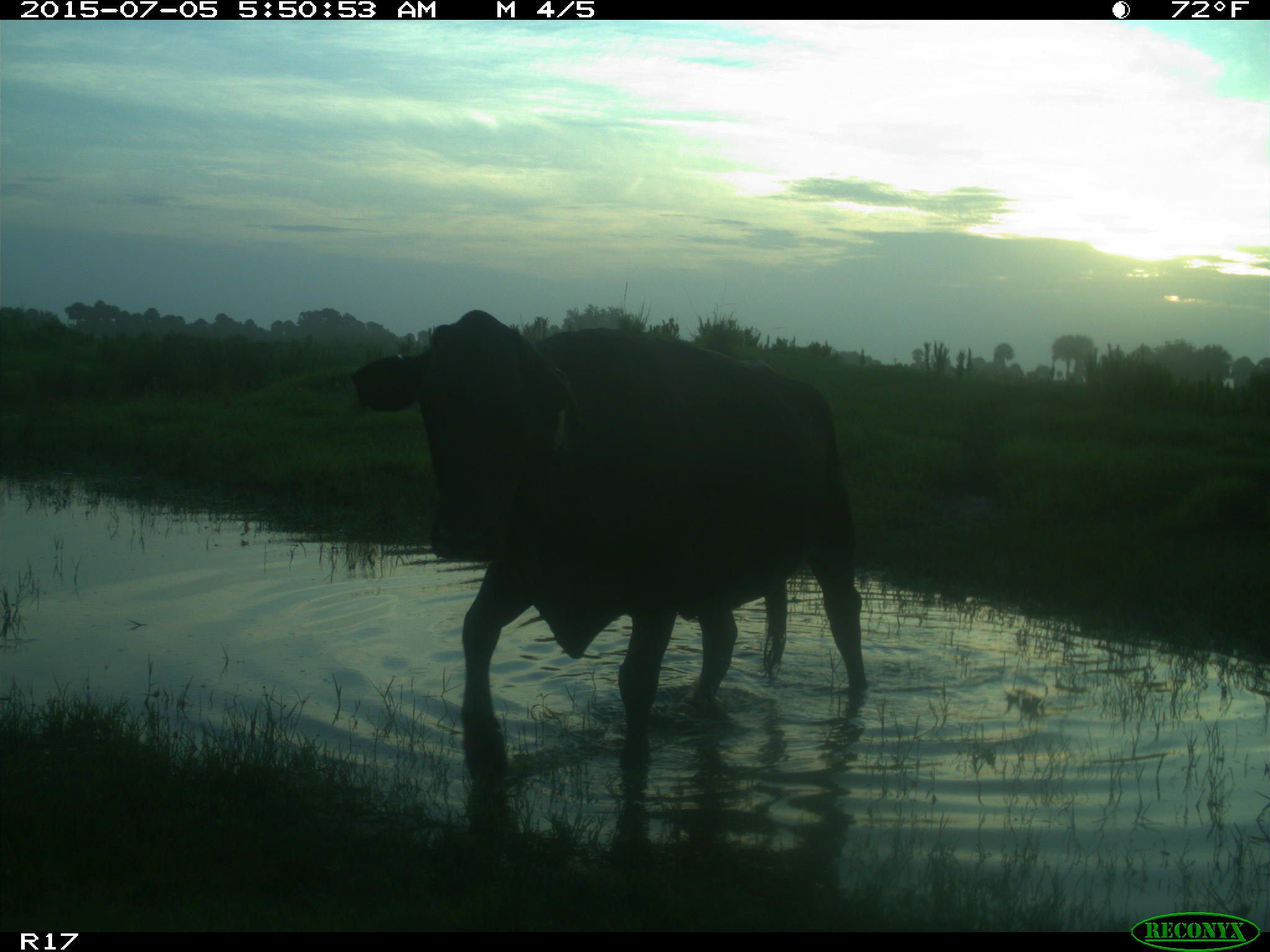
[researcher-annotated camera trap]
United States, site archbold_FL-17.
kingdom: Animalia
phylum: Chordata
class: Mammalia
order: Artiodactyla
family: Bovidae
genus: Bos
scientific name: Bos taurus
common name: domestic cow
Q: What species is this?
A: Bos taurus (domestic cow).